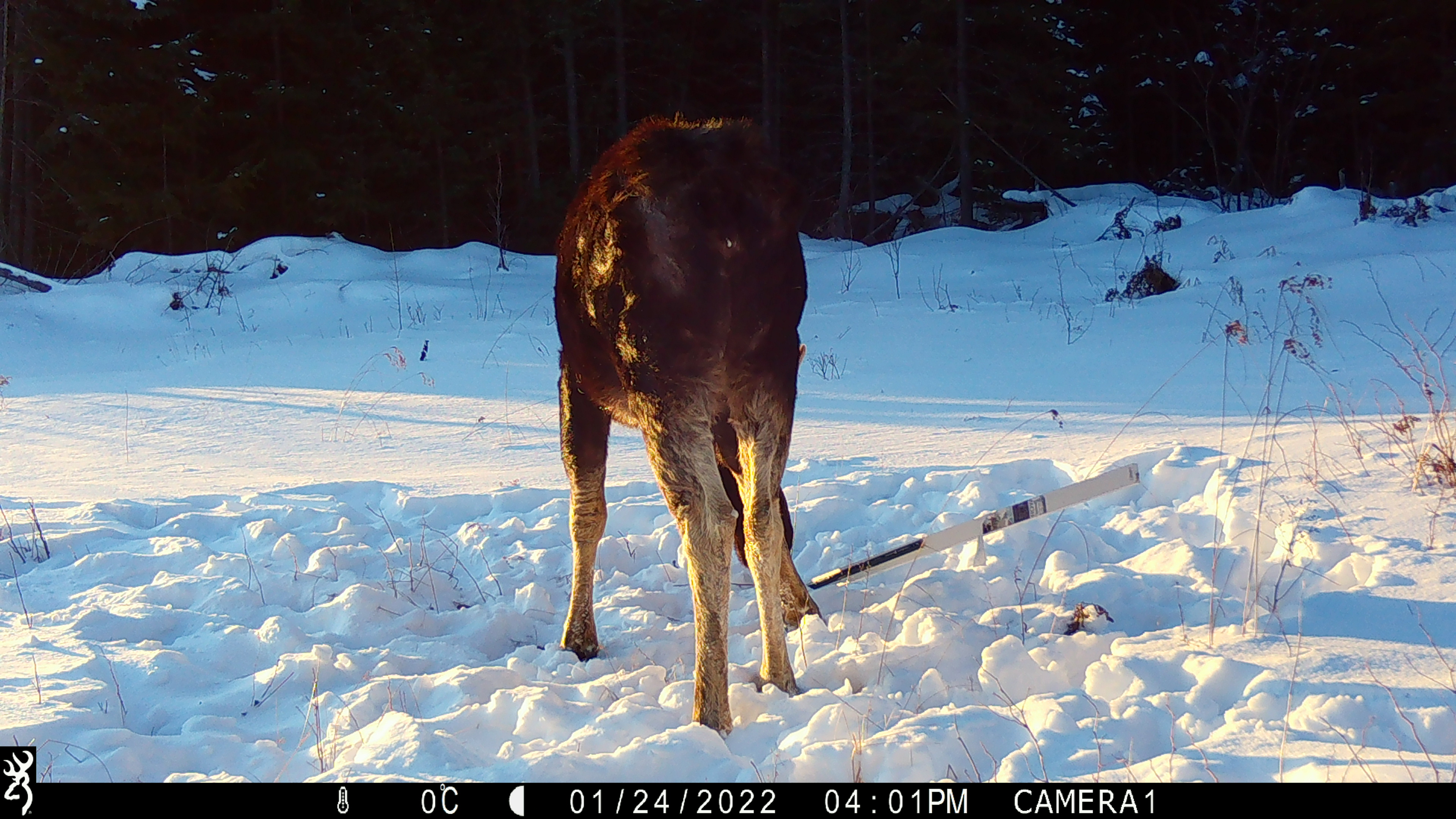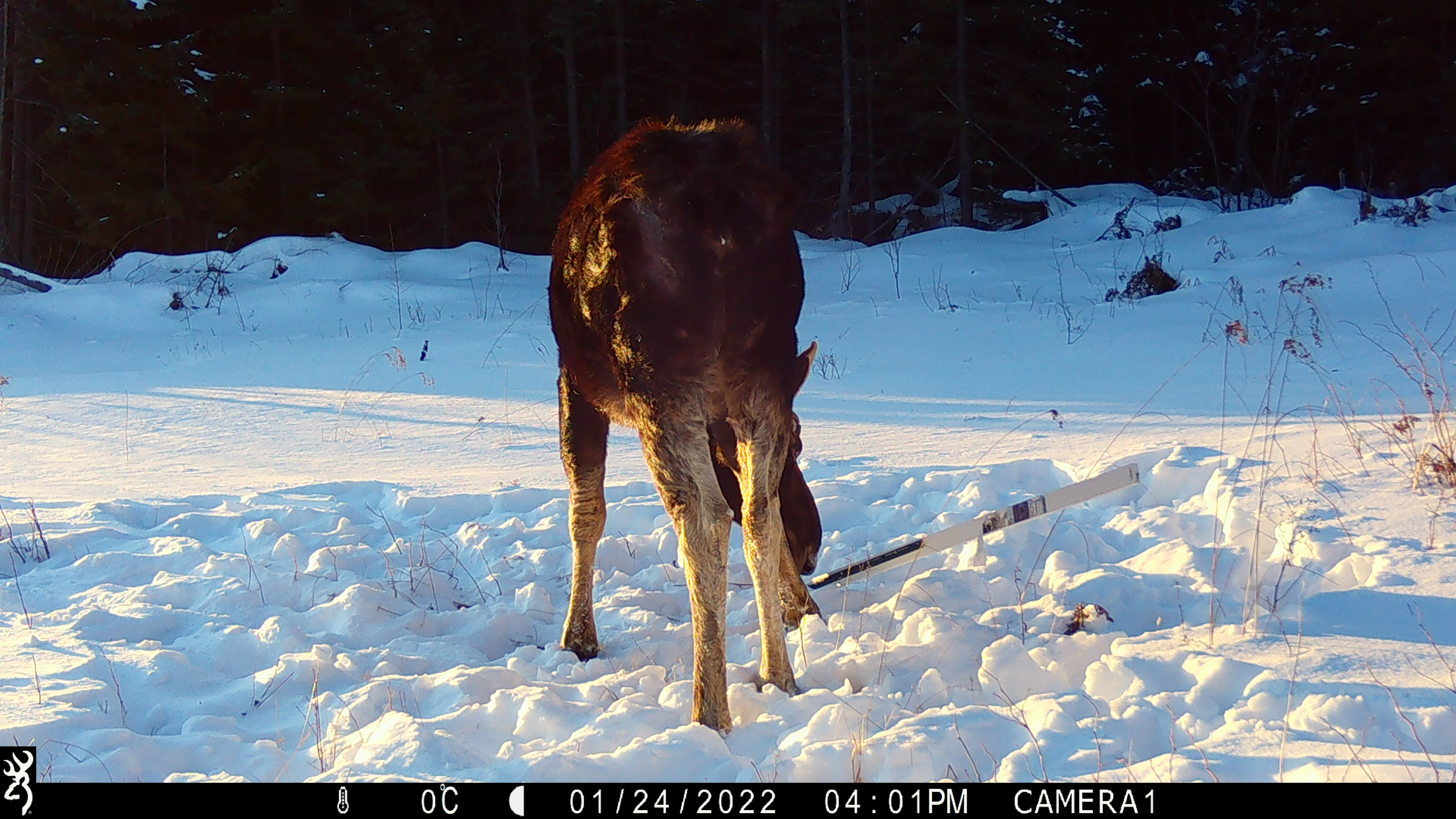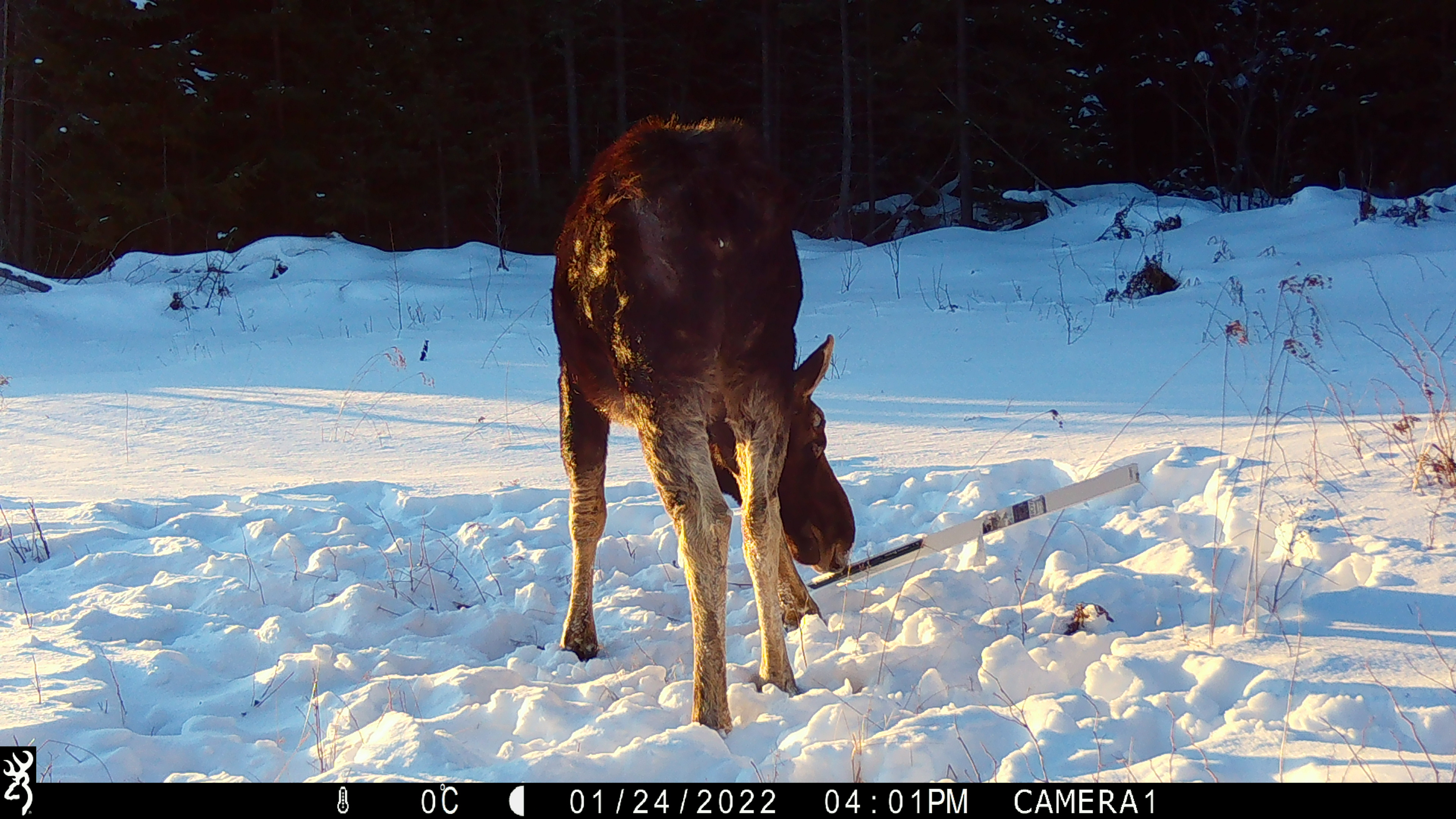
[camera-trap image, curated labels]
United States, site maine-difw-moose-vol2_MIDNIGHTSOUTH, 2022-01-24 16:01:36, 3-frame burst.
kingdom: Animalia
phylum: Chordata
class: Mammalia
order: Artiodactyla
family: Cervidae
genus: Alces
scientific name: Alces alces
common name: moose